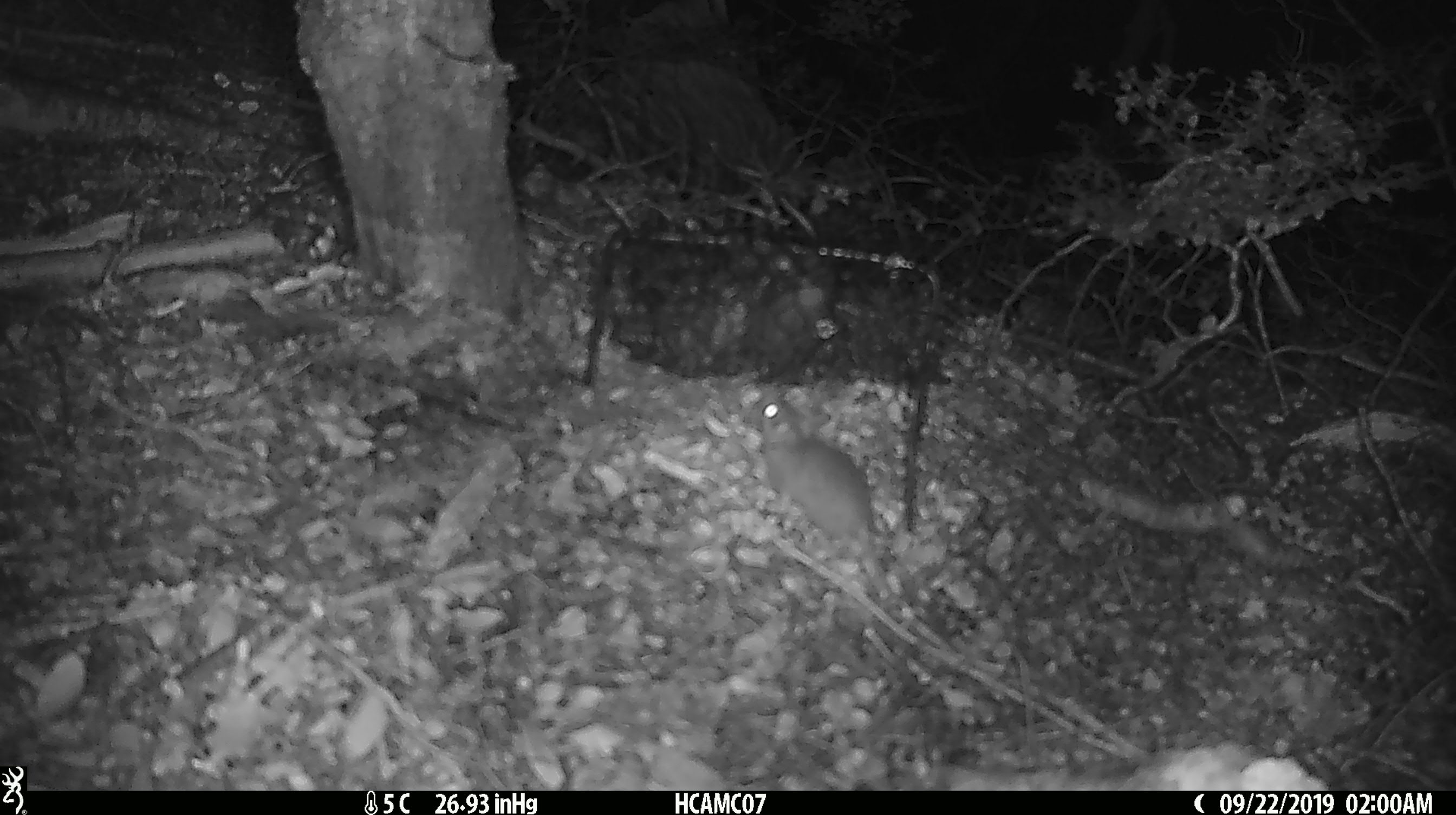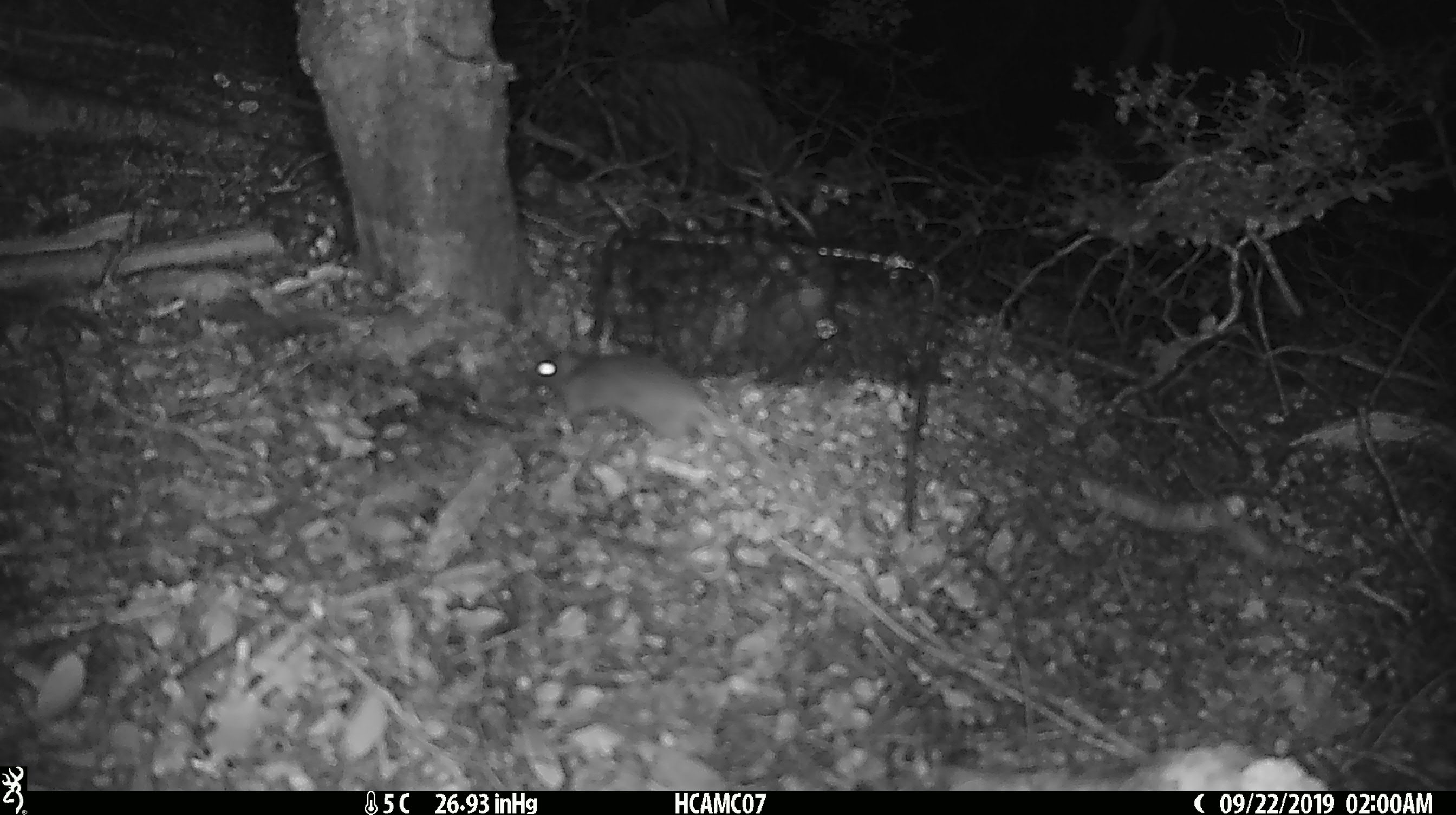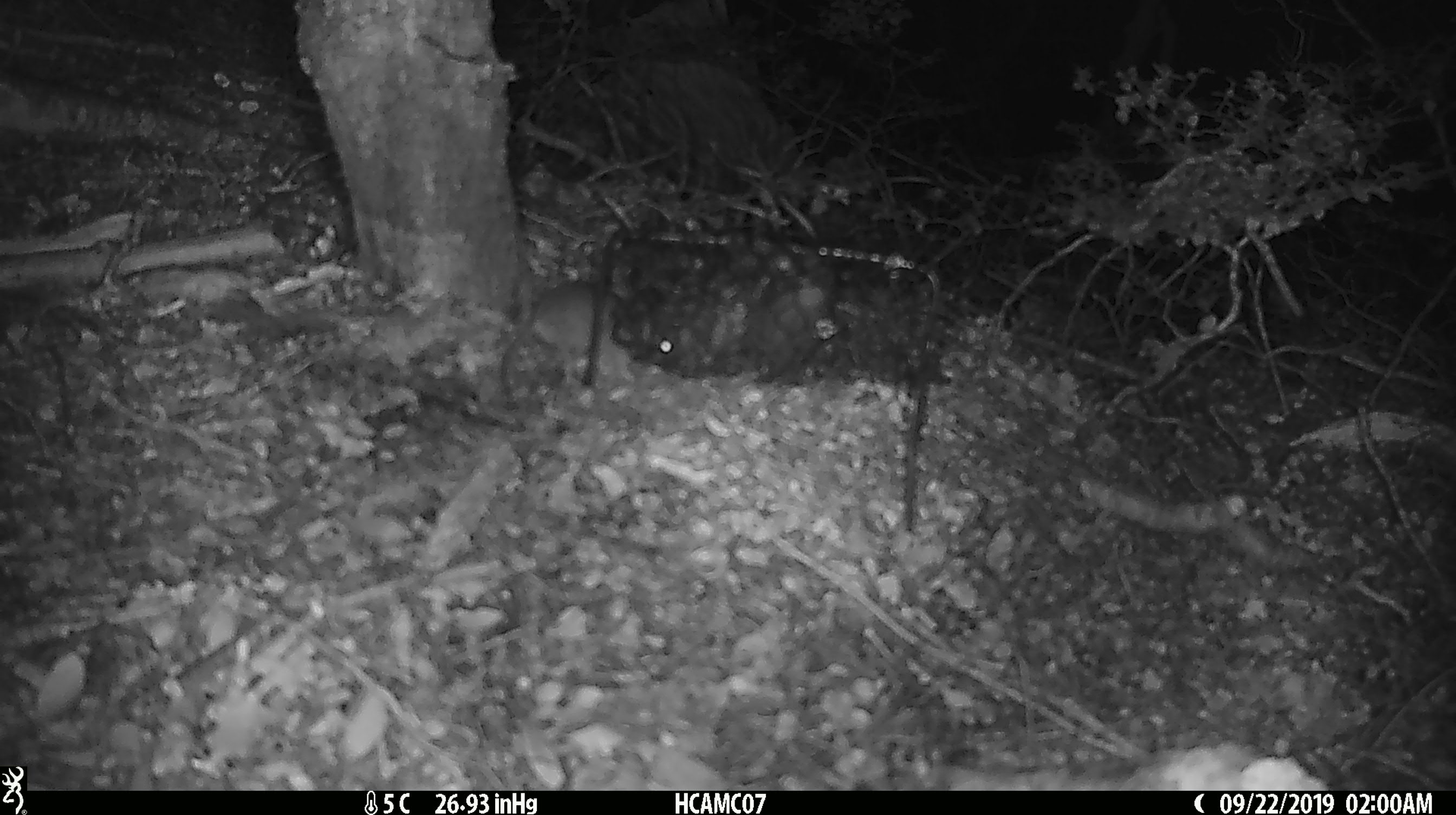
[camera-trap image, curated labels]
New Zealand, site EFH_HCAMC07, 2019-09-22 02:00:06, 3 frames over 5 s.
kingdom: Animalia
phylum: Chordata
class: Mammalia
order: Rodentia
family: Muridae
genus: Mus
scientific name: Mus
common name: mouse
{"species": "mouse (Mus)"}